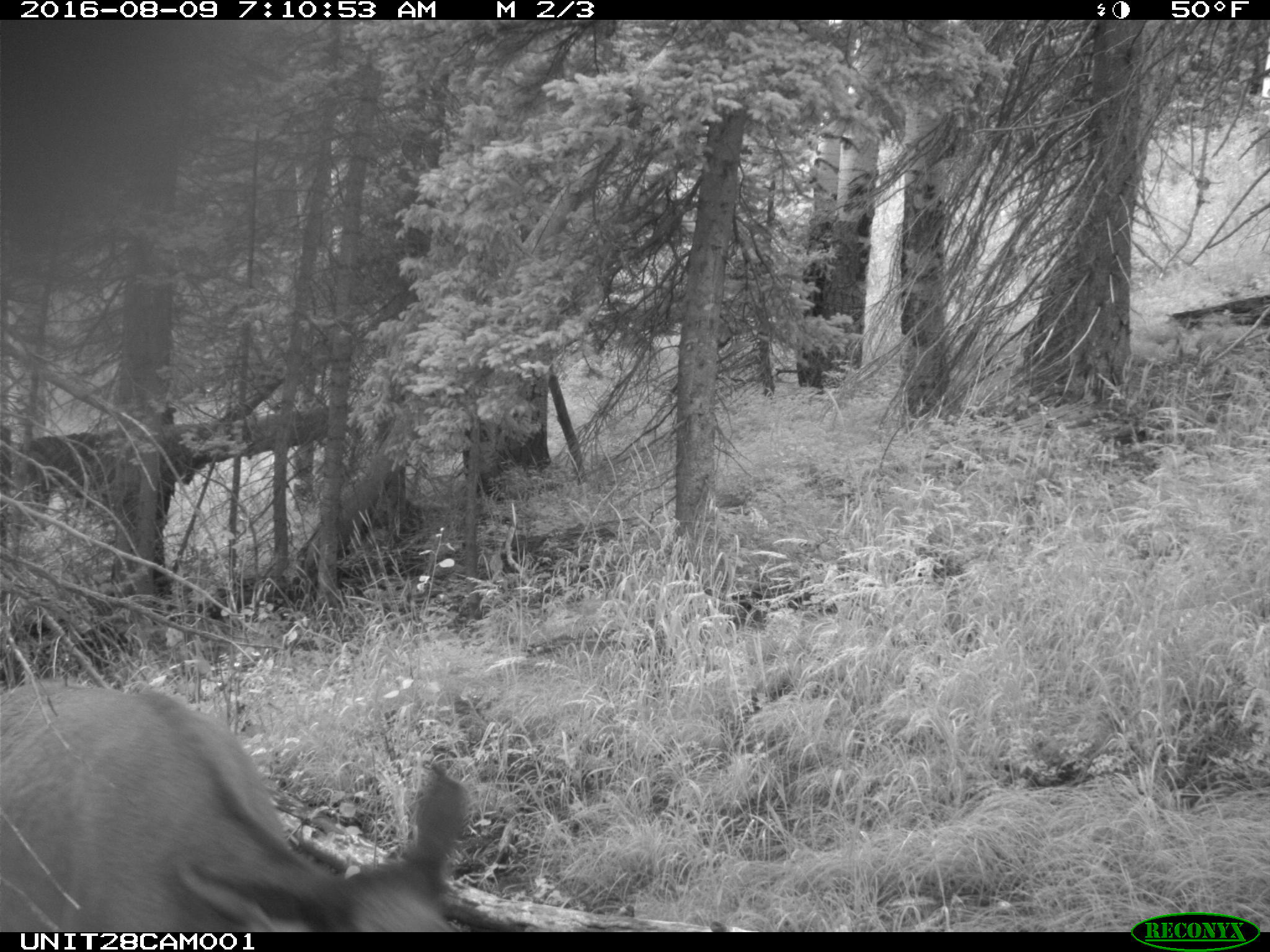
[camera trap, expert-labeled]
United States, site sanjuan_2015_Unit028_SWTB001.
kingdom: Animalia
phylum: Chordata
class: Mammalia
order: Artiodactyla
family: Cervidae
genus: Cervus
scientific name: Cervus elaphus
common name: red deer